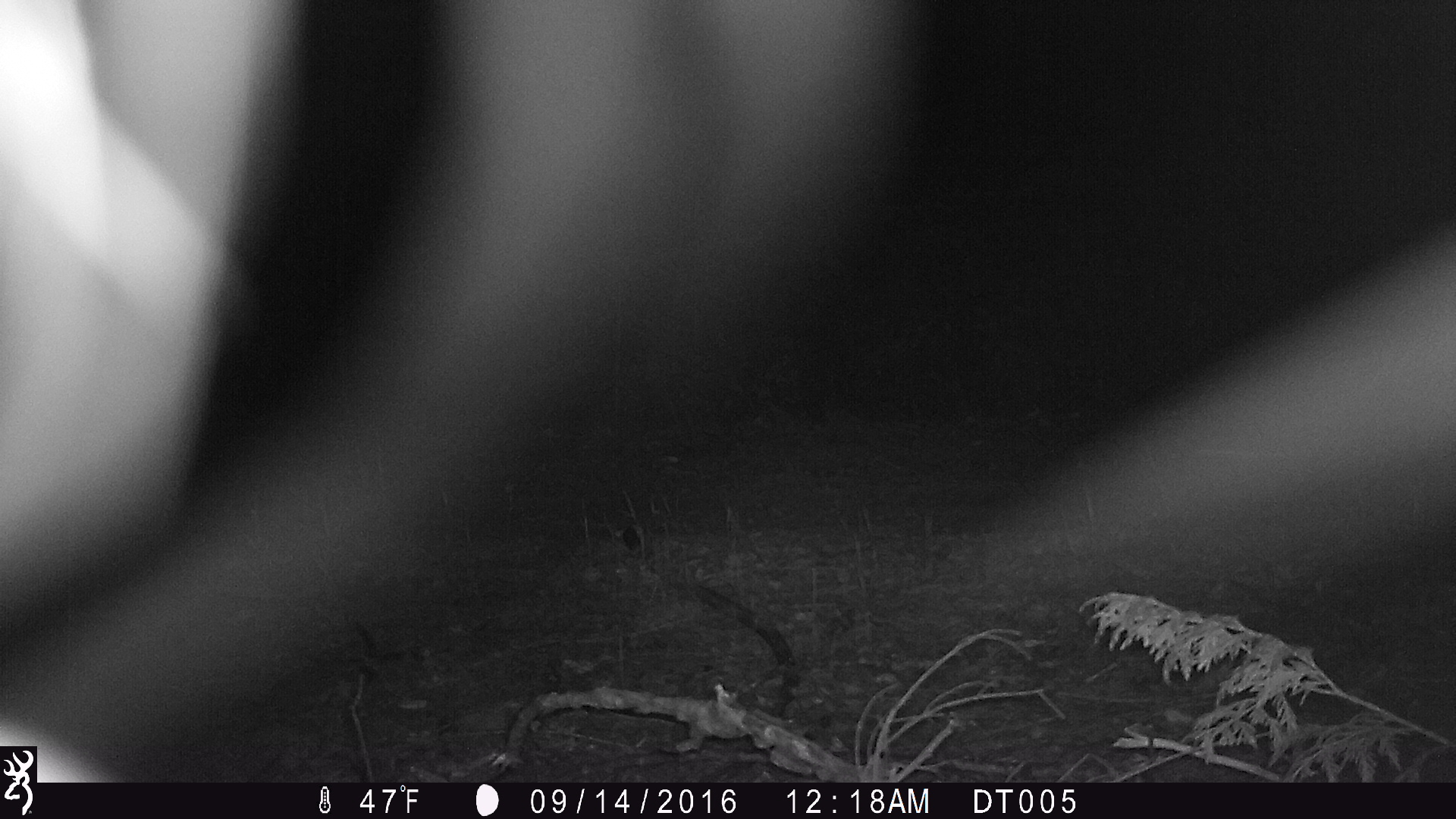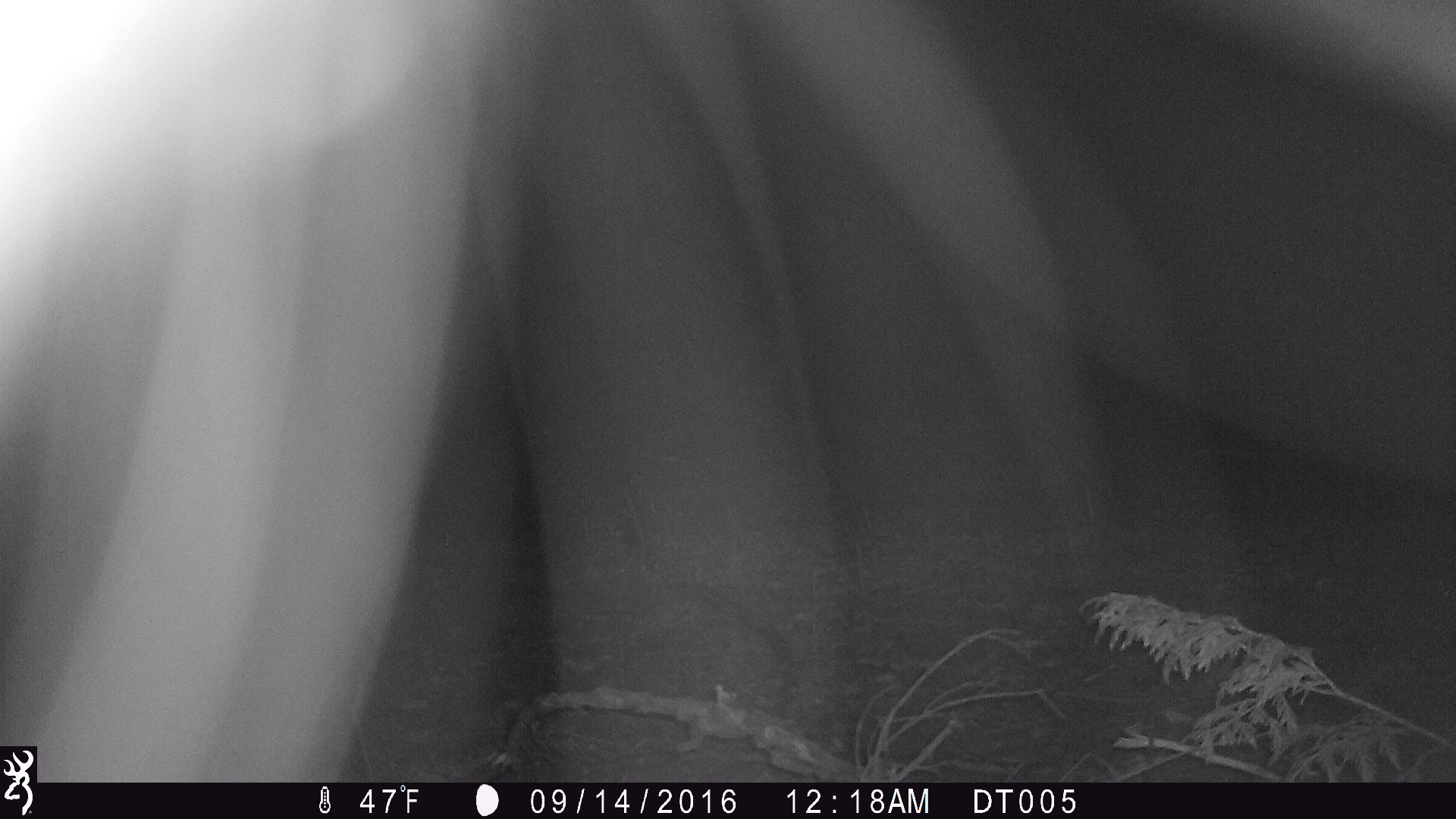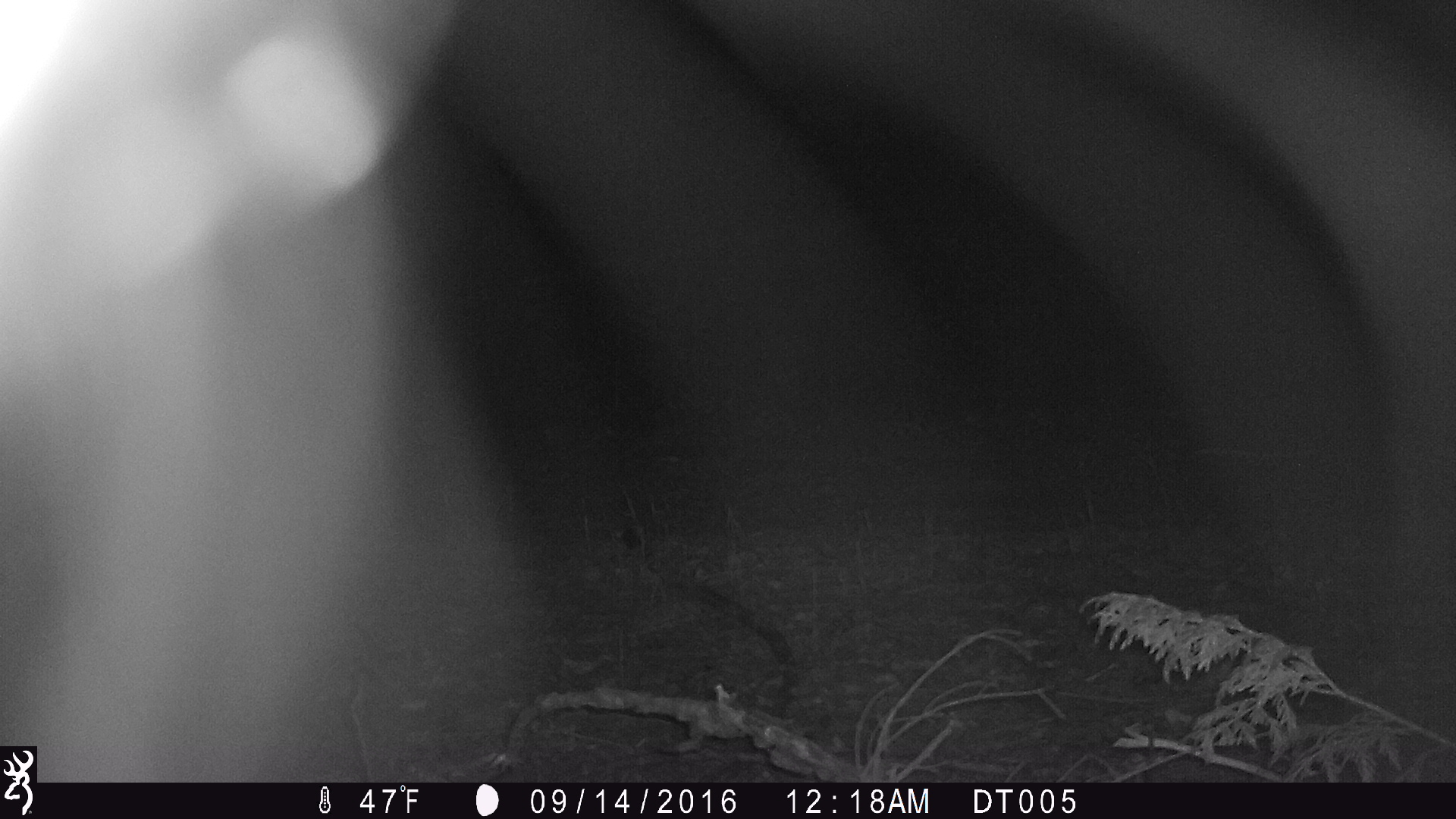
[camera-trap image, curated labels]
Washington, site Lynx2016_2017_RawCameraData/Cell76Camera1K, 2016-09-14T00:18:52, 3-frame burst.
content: unidentified animal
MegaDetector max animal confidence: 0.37